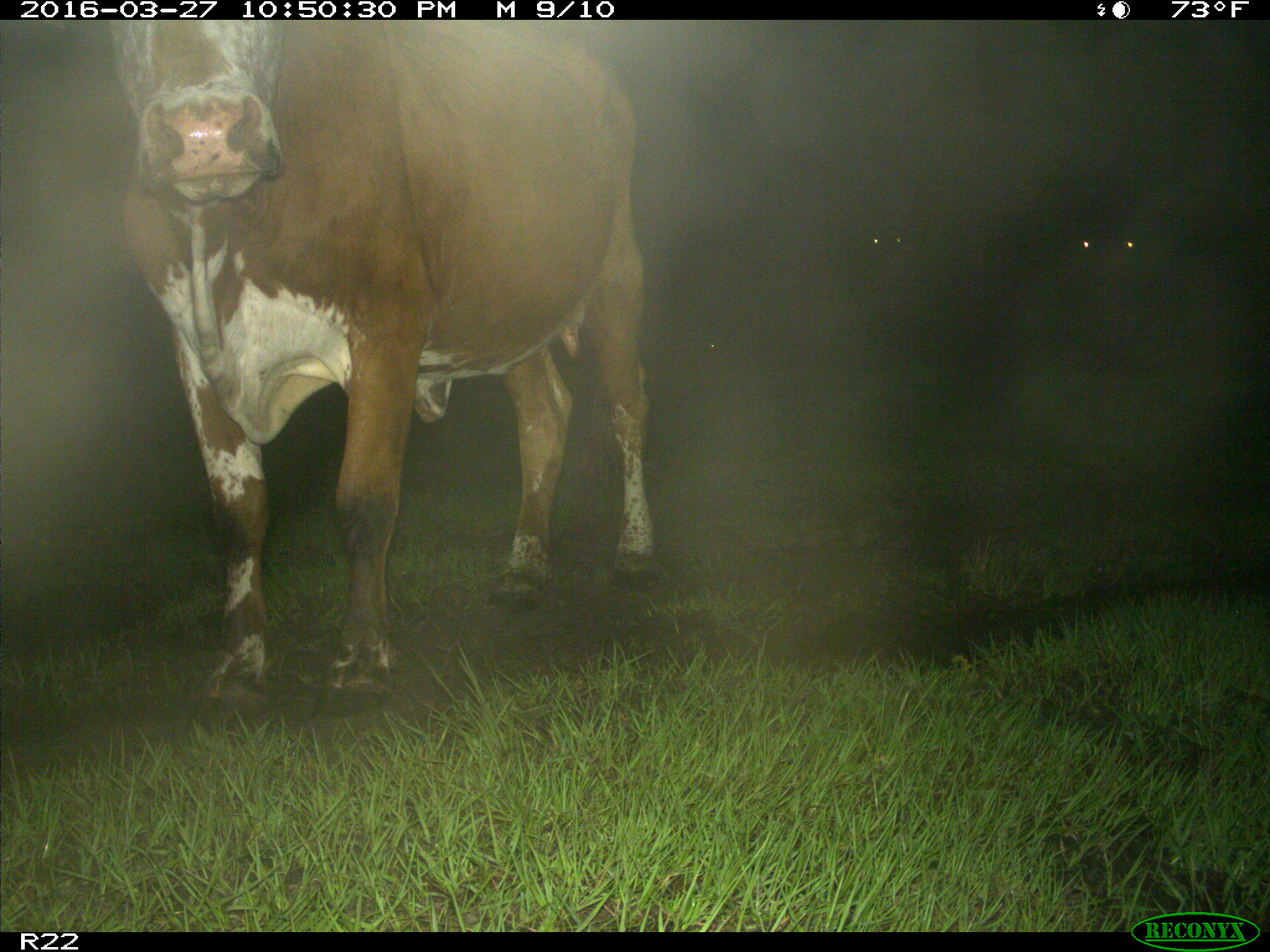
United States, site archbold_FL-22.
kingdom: Animalia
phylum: Chordata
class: Mammalia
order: Artiodactyla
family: Bovidae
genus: Bos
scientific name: Bos taurus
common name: domestic cow